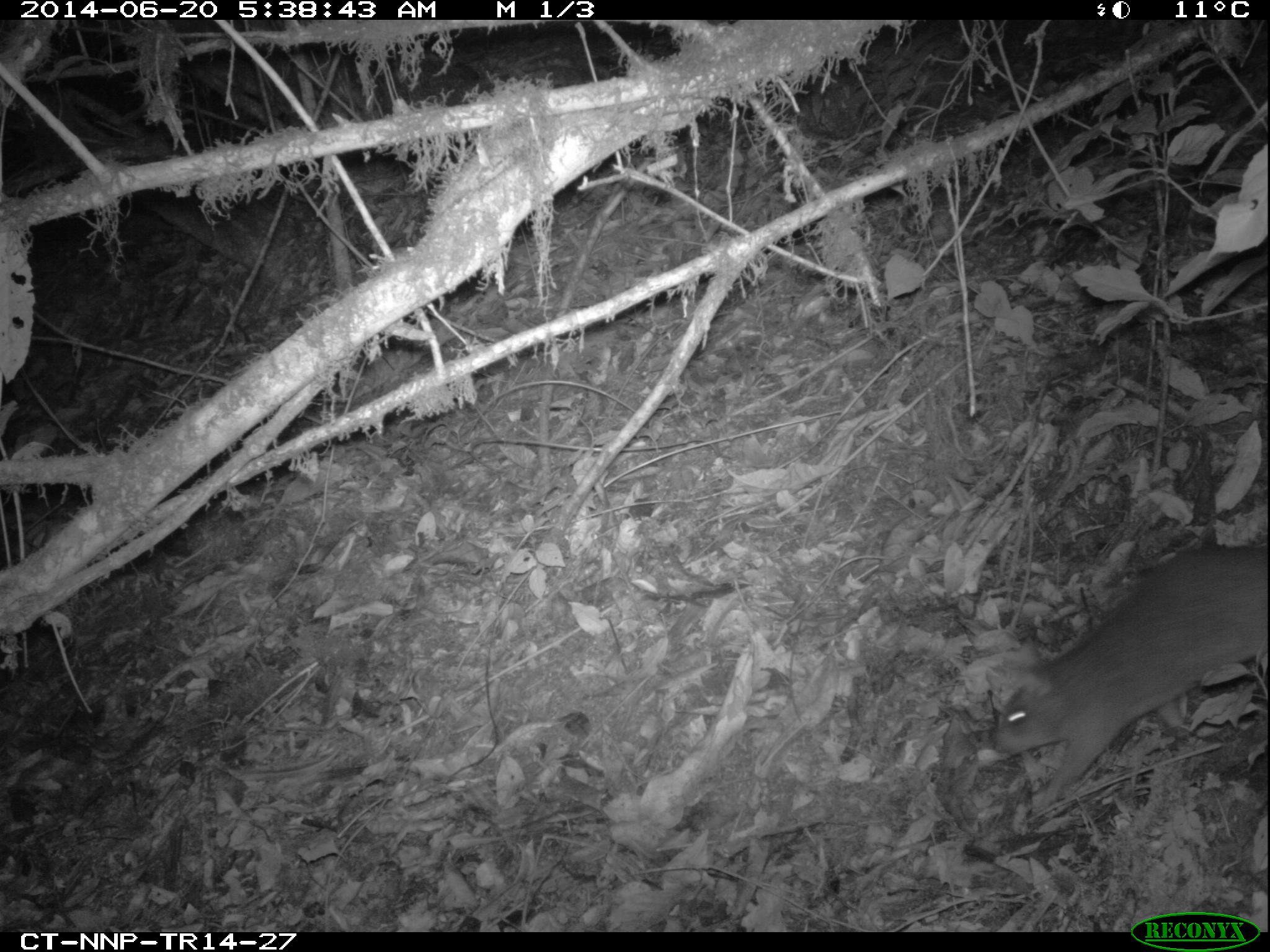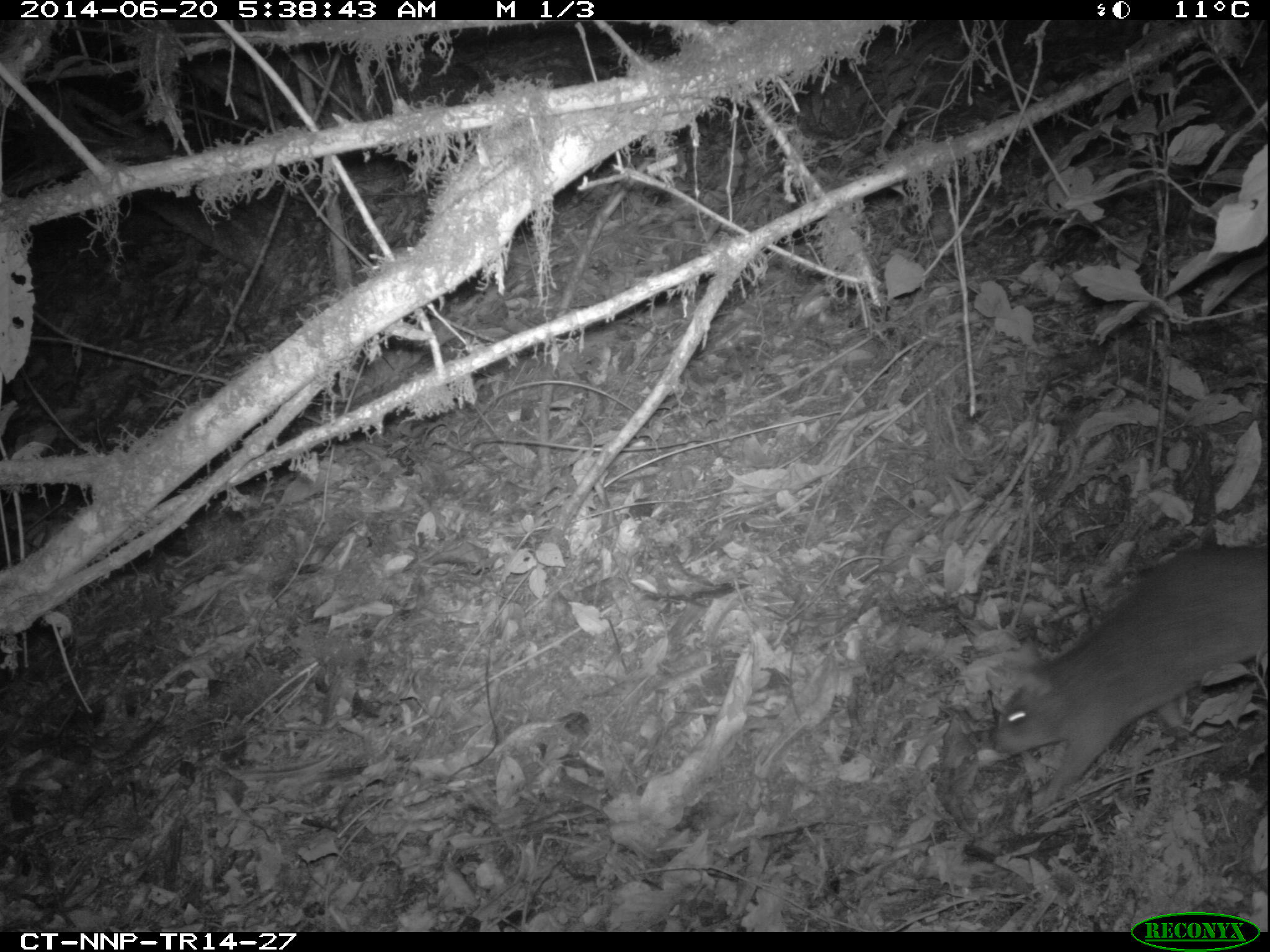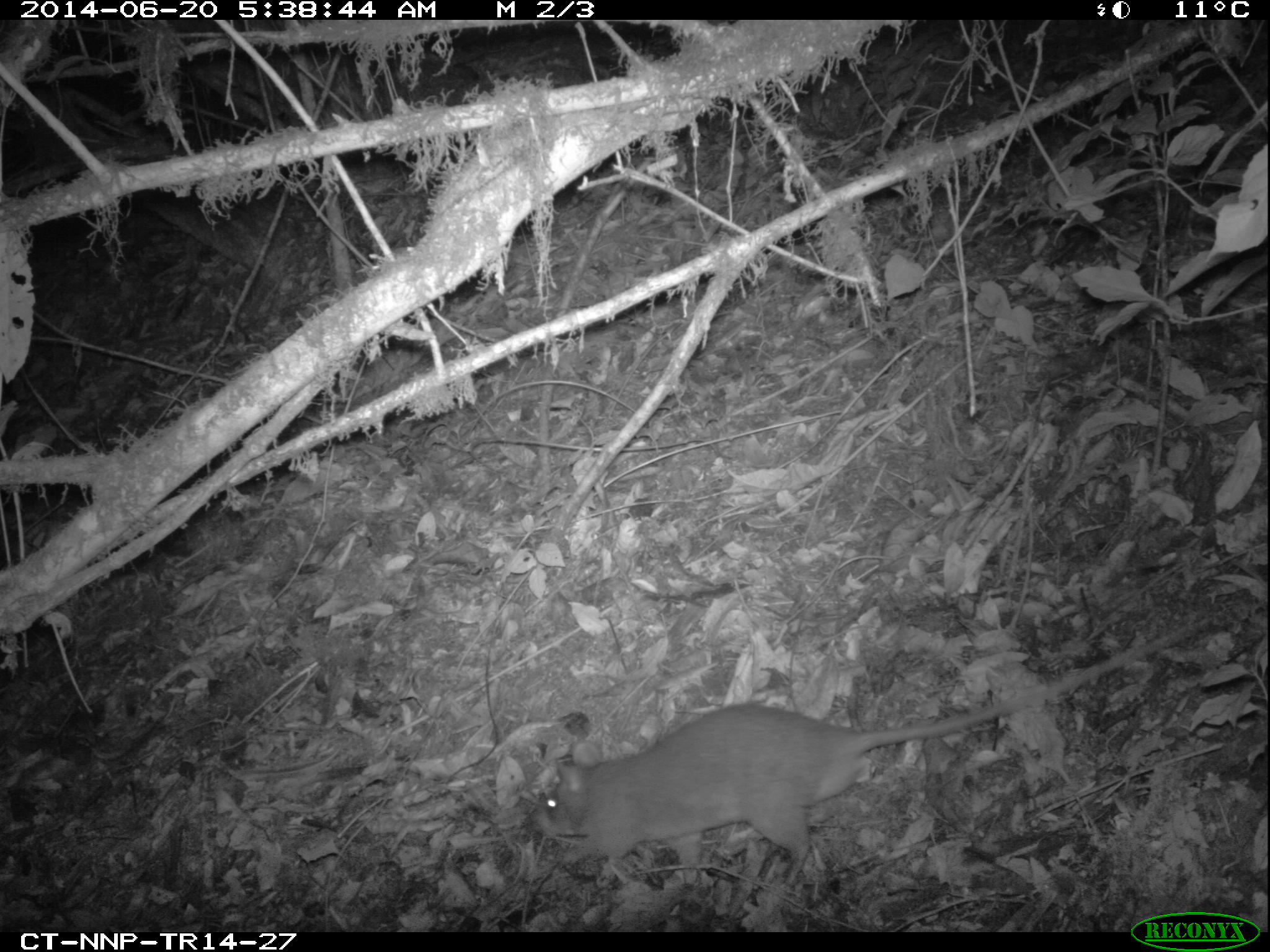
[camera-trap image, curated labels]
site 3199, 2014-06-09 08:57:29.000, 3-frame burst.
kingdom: Animalia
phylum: Chordata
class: Mammalia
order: Rodentia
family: Nesomyidae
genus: Cricetomys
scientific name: Cricetomys gambianus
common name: african giant pouched rat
Cricetomys gambianus (african giant pouched rat), count 1.